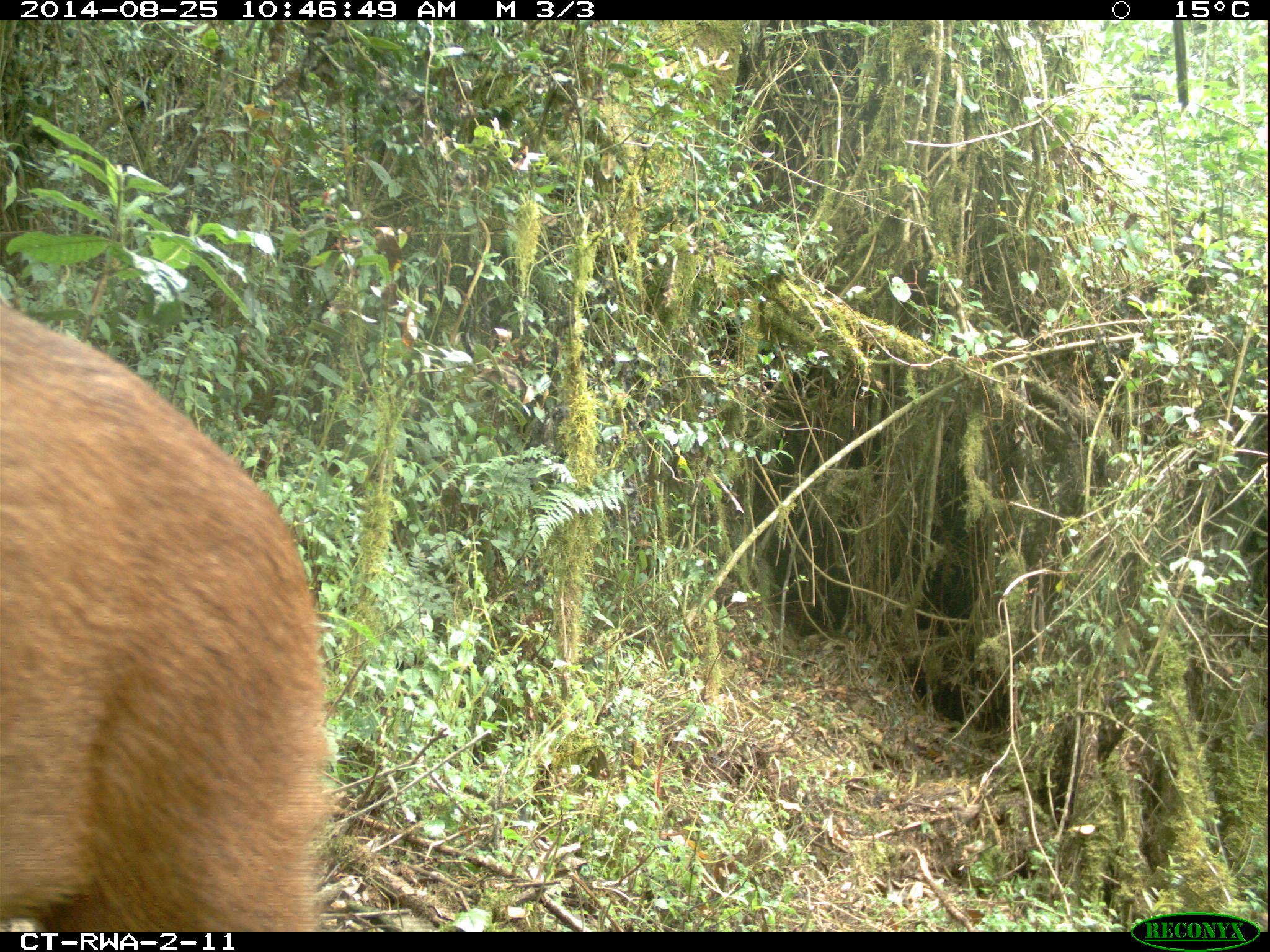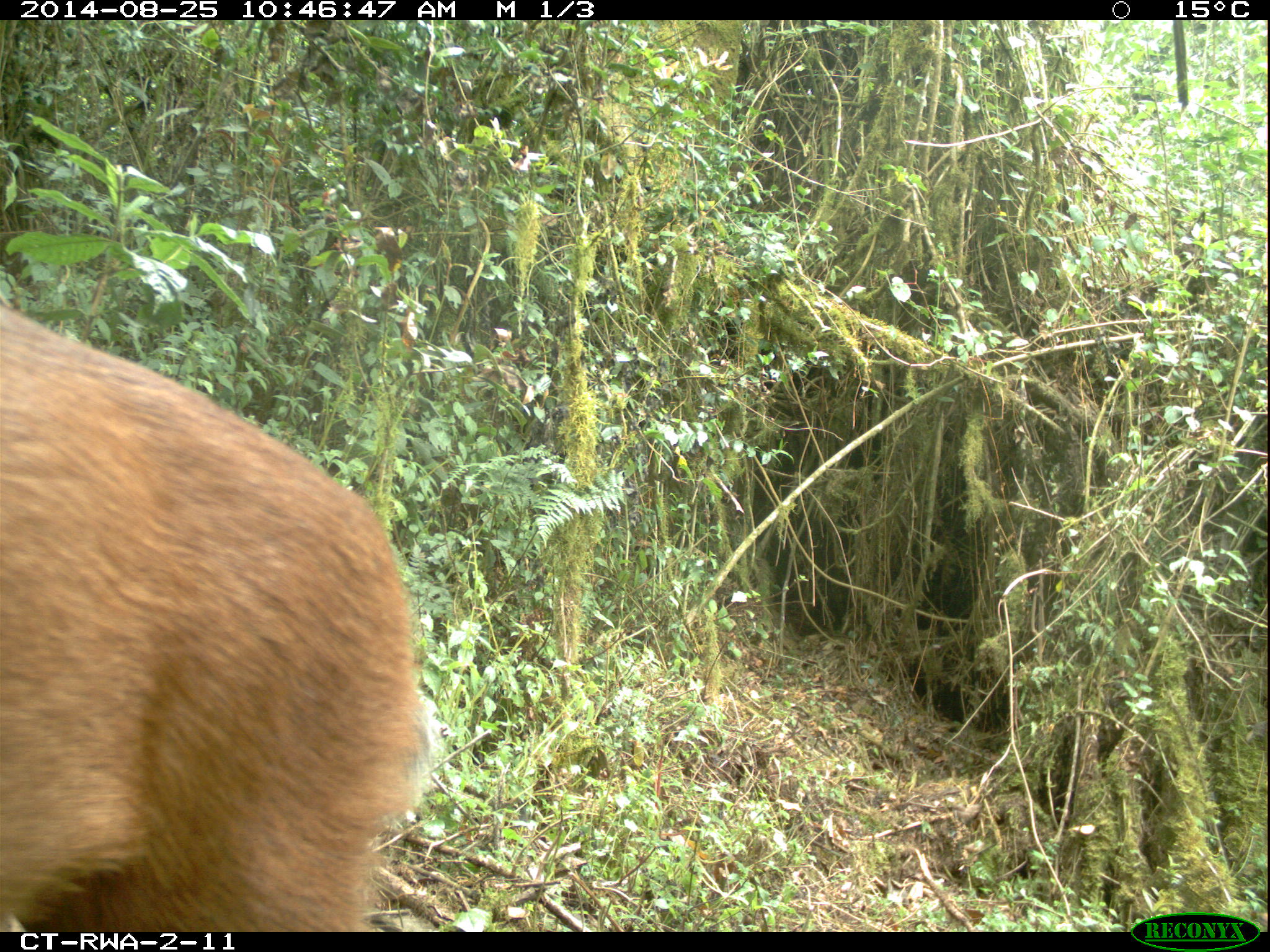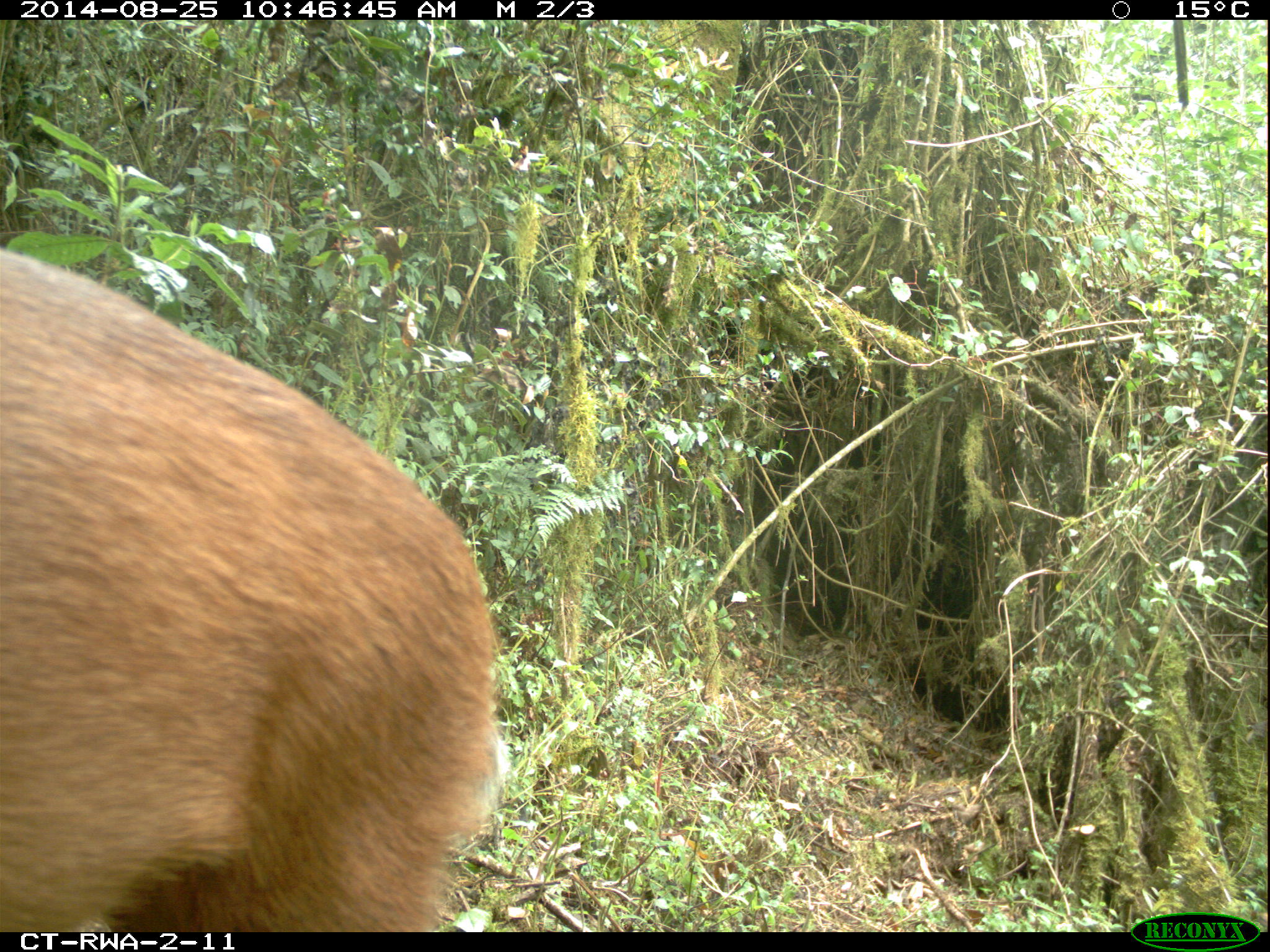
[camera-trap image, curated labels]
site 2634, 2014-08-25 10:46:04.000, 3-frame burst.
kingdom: Animalia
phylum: Chordata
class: Mammalia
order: Artiodactyla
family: Bovidae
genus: Cephalophus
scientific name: Cephalophus nigrifrons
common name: black-fronted duiker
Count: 1.